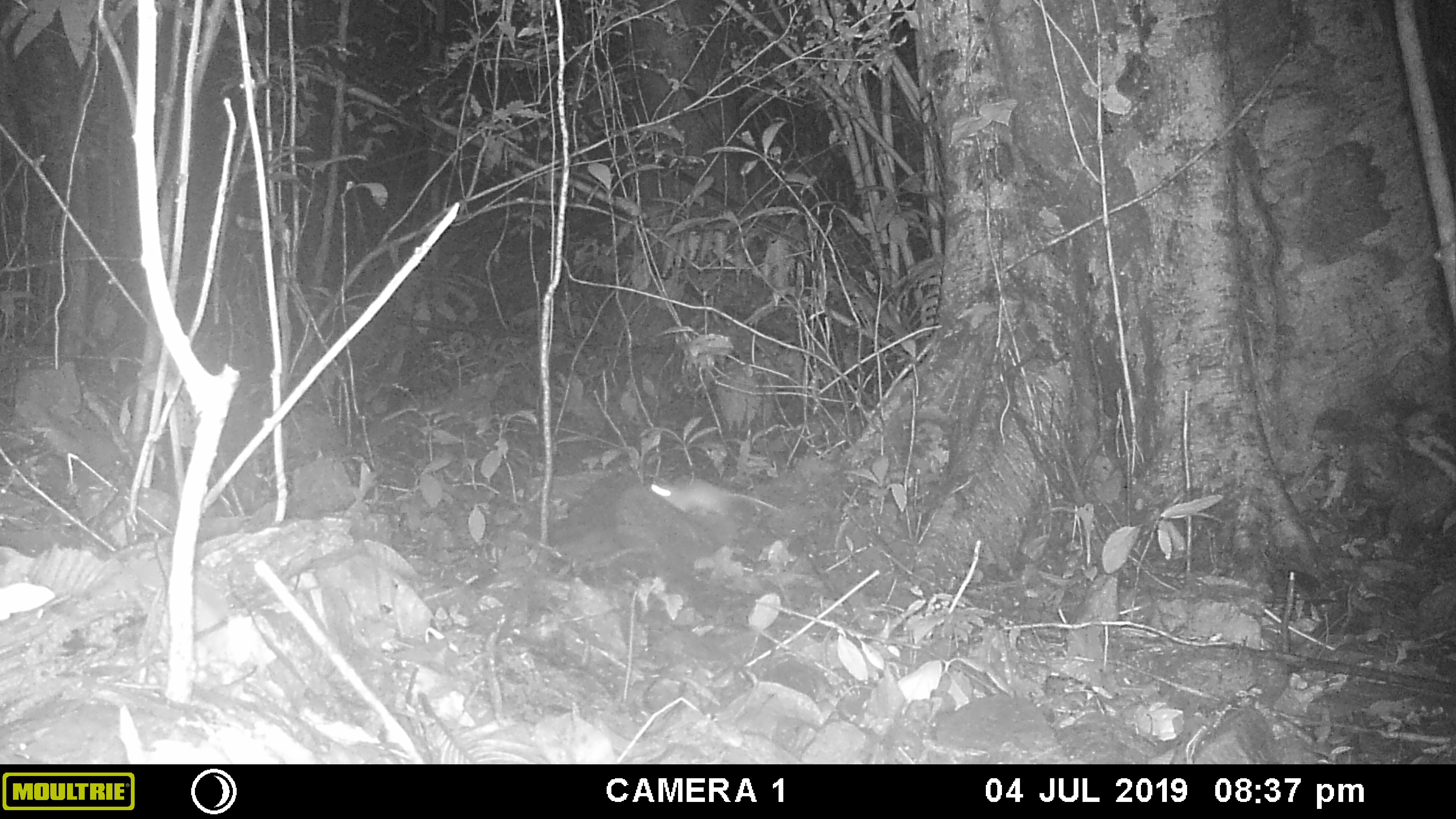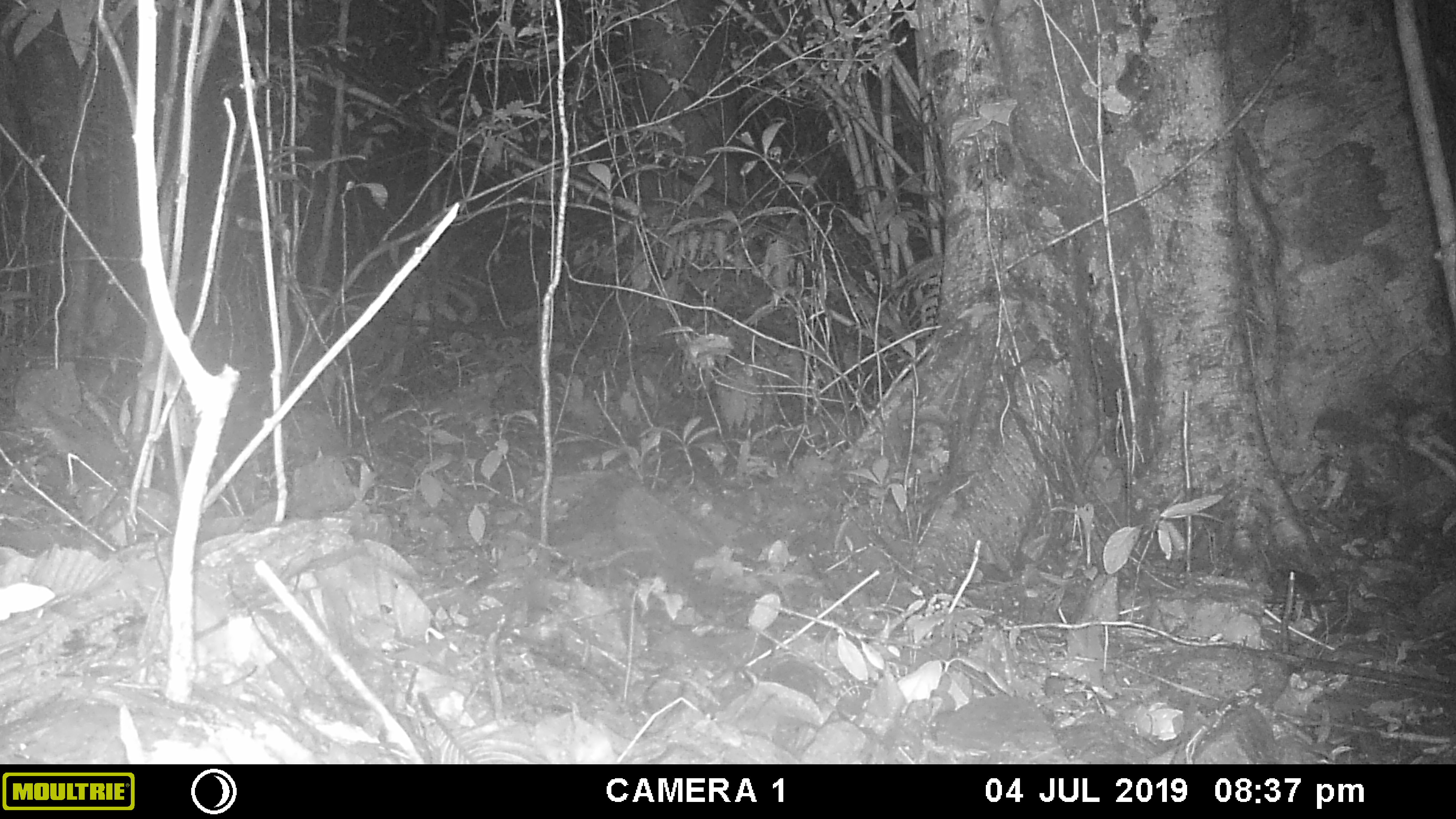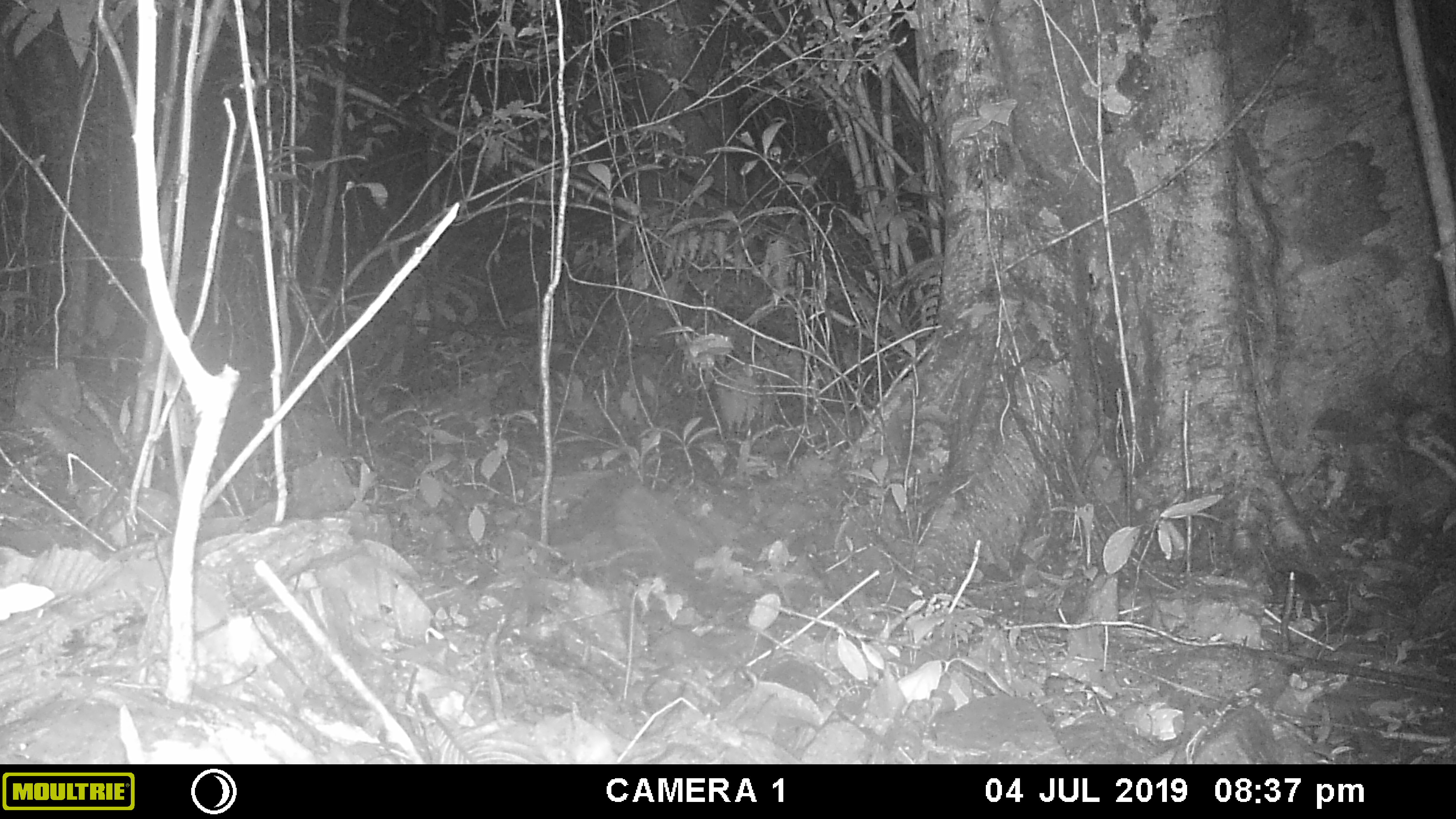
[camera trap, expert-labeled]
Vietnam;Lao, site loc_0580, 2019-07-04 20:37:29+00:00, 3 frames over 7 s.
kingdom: Animalia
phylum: Chordata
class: Mammalia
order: Rodentia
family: Muridae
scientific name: Muridae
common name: old-world mice and rats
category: unidentified murid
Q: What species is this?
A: Unidentified murid (old-world mice and rats) (Muridae).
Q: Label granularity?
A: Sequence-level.